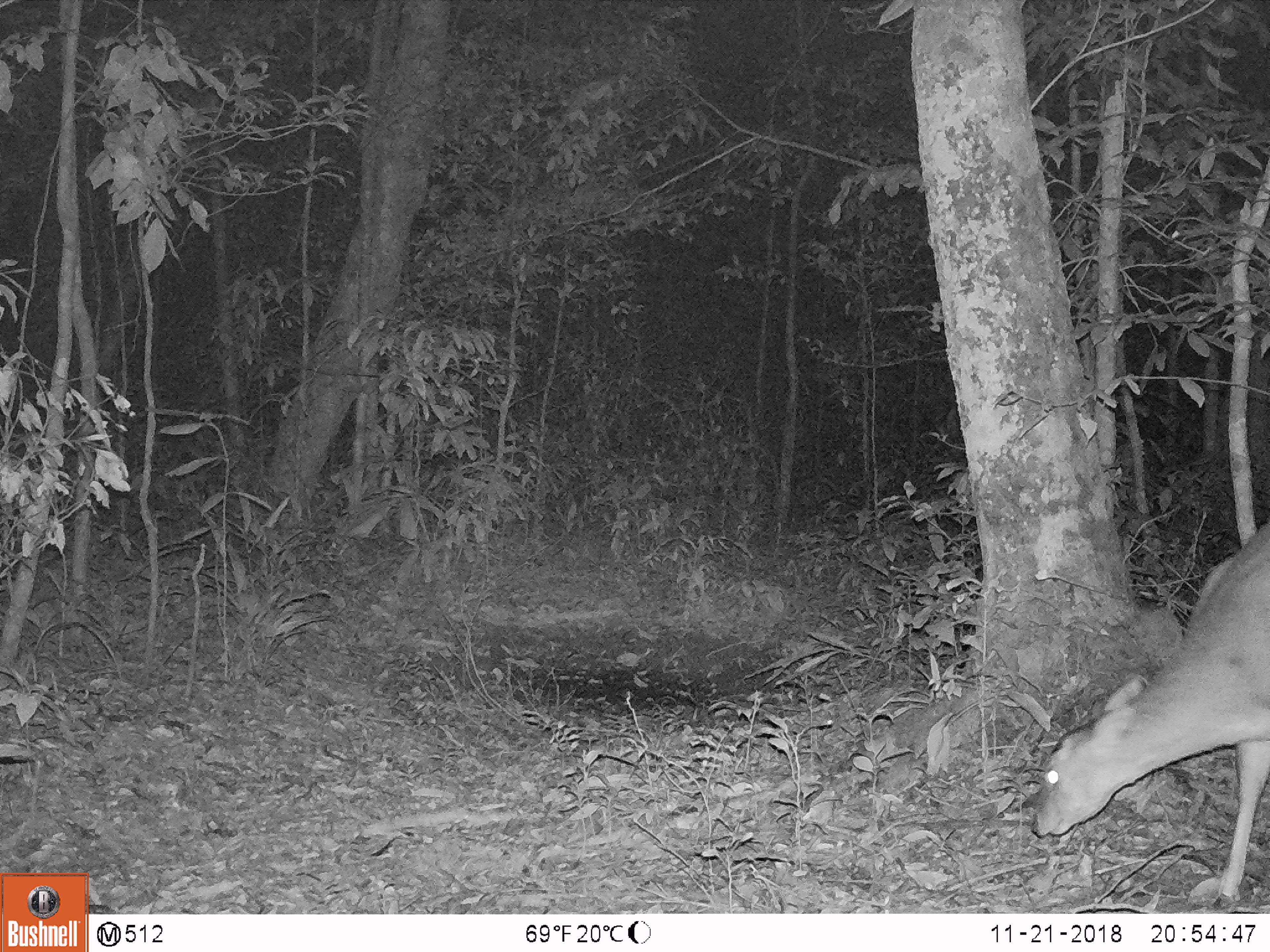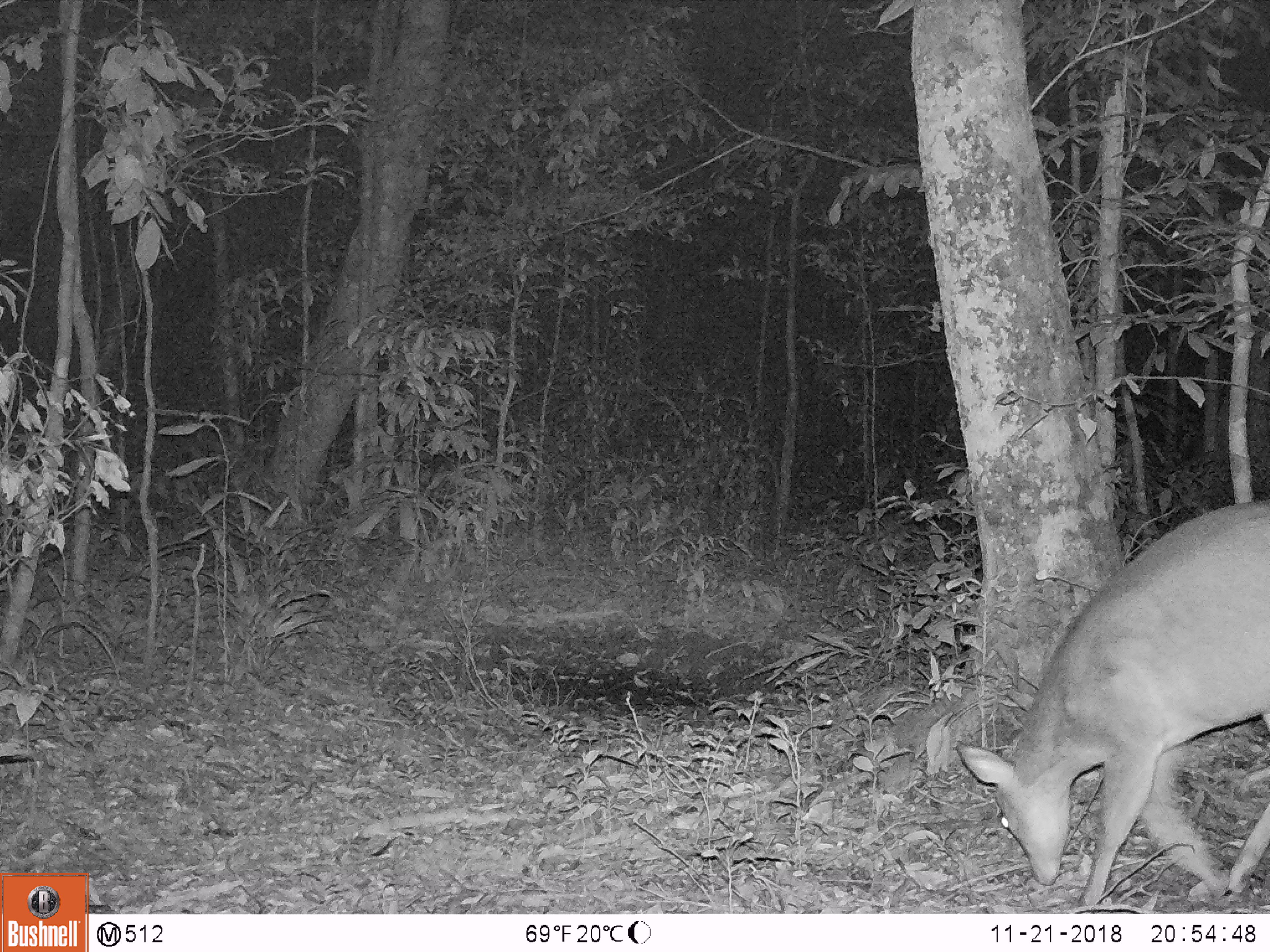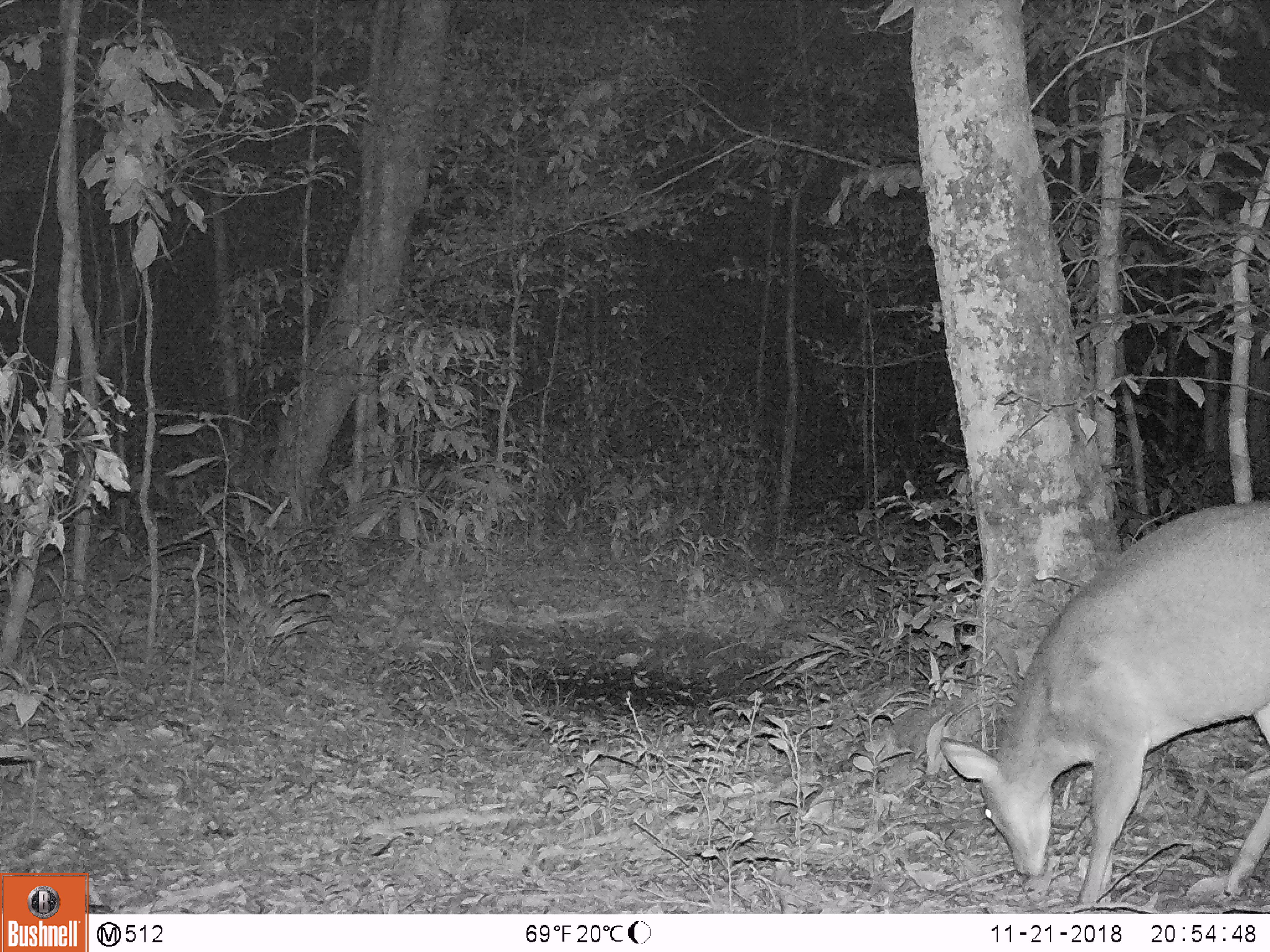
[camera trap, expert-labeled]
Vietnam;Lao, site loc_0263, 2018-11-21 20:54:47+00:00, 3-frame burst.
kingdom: Animalia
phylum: Chordata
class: Mammalia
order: Artiodactyla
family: Cervidae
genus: Muntiacus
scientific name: Muntiacus vuquangensis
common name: large-antlered muntjac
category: large antlered muntjac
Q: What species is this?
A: Large antlered muntjac (large-antlered muntjac) (Muntiacus vuquangensis).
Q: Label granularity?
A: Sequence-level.